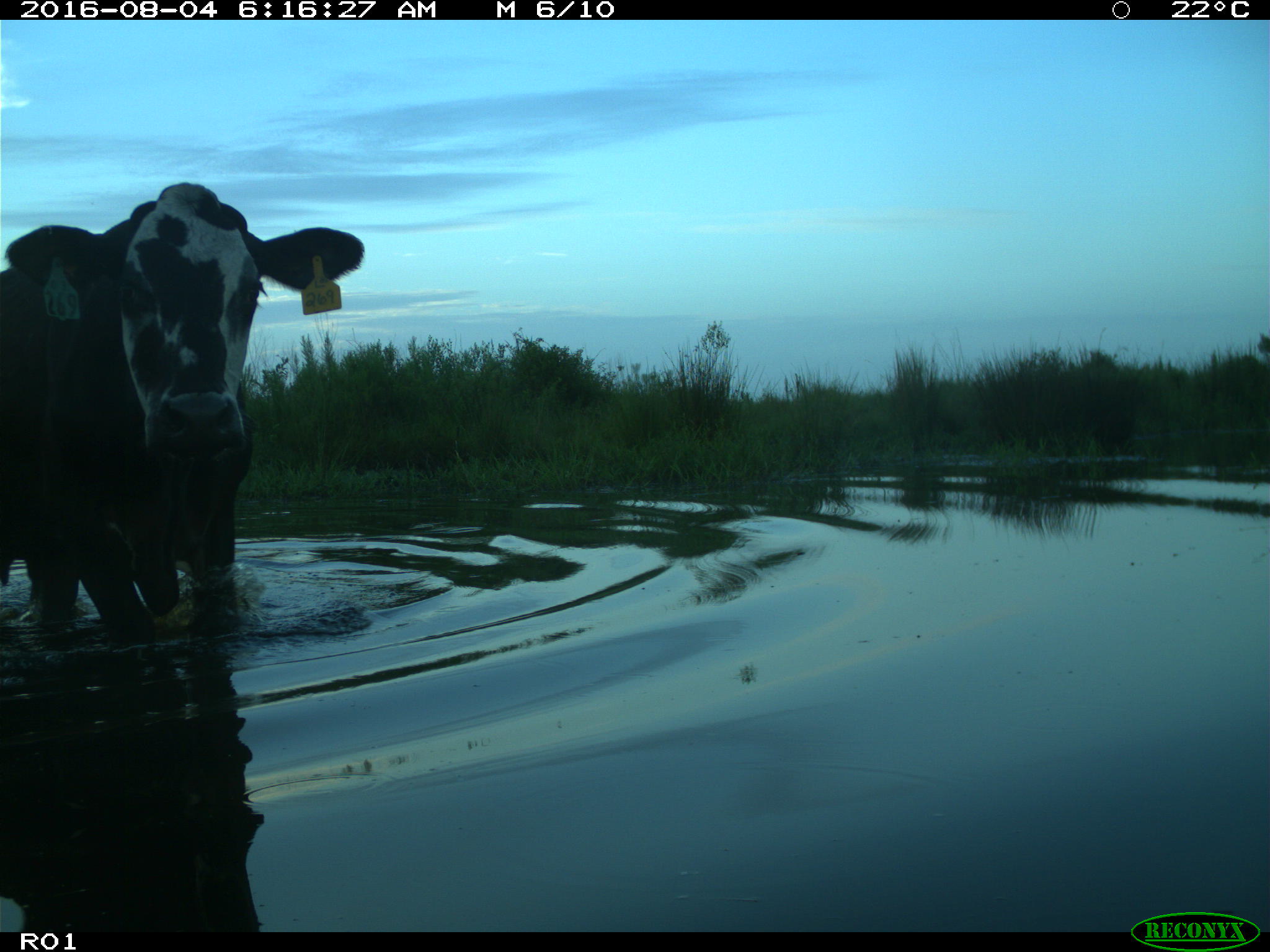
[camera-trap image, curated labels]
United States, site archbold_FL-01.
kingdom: Animalia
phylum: Chordata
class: Mammalia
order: Artiodactyla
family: Bovidae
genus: Bos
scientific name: Bos taurus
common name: domestic cow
Bos taurus (domestic cow).